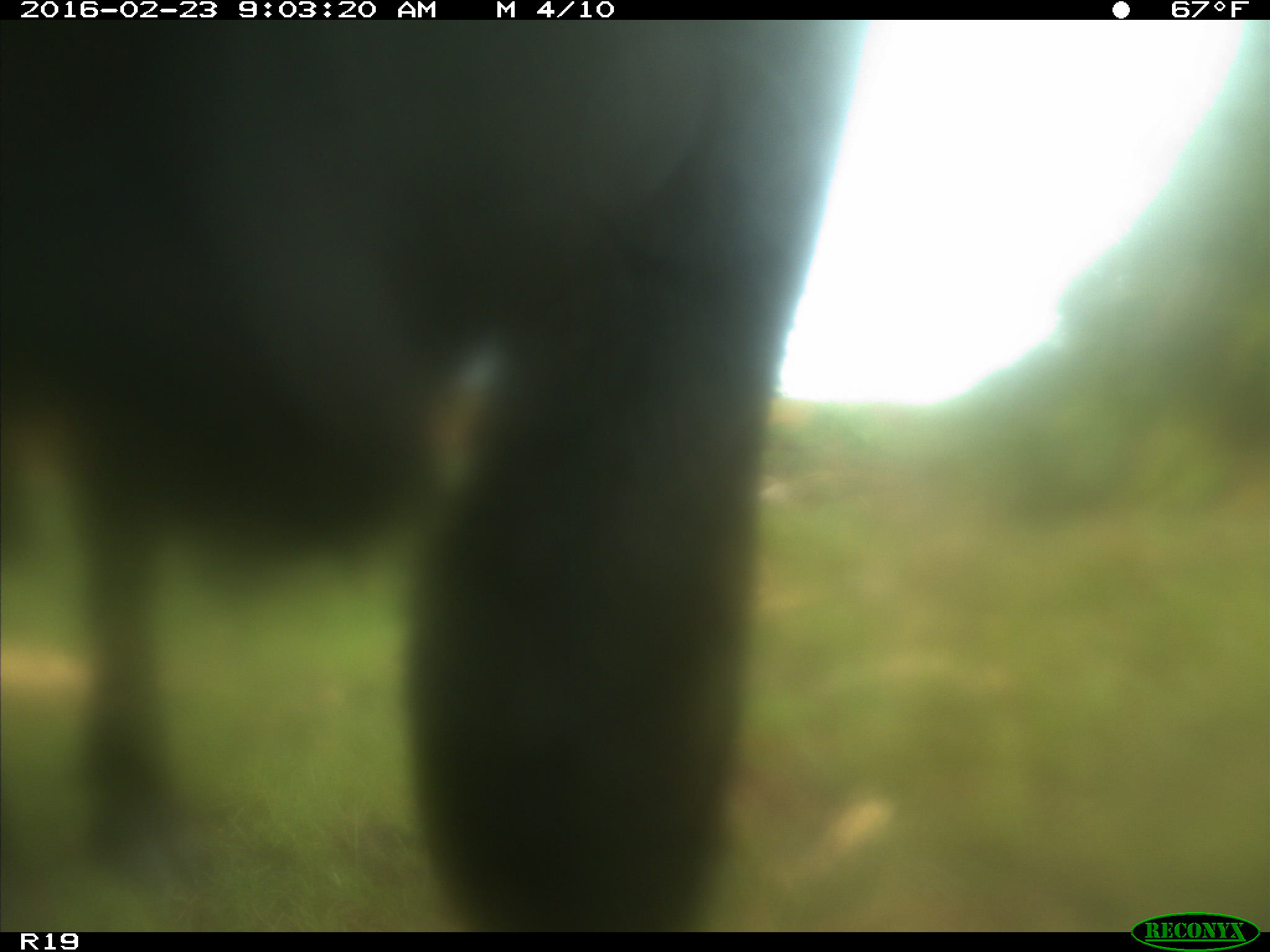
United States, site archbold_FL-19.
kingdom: Animalia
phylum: Chordata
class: Mammalia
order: Artiodactyla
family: Bovidae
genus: Bos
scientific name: Bos taurus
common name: domestic cow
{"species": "Bos taurus (domestic cow)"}